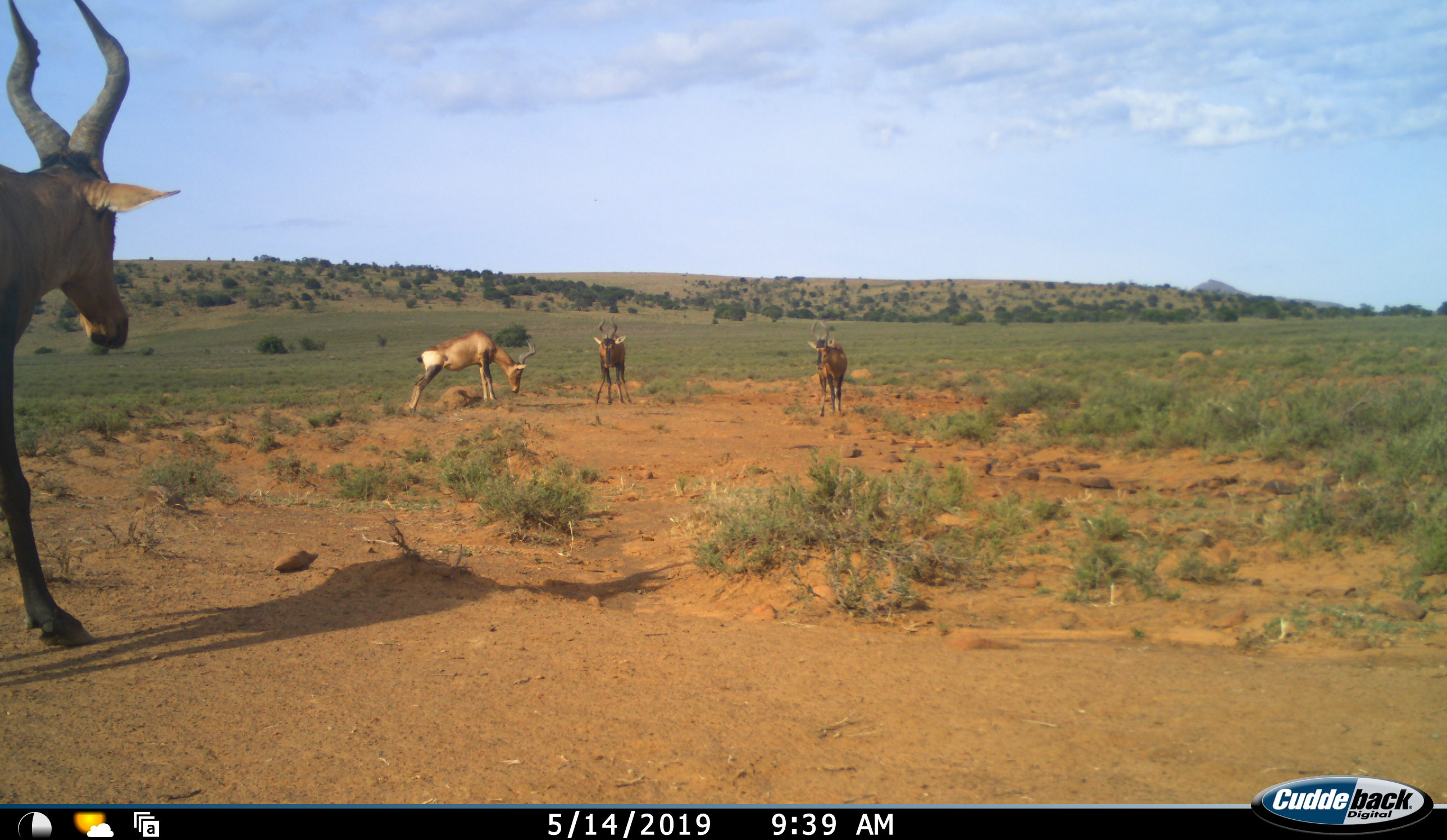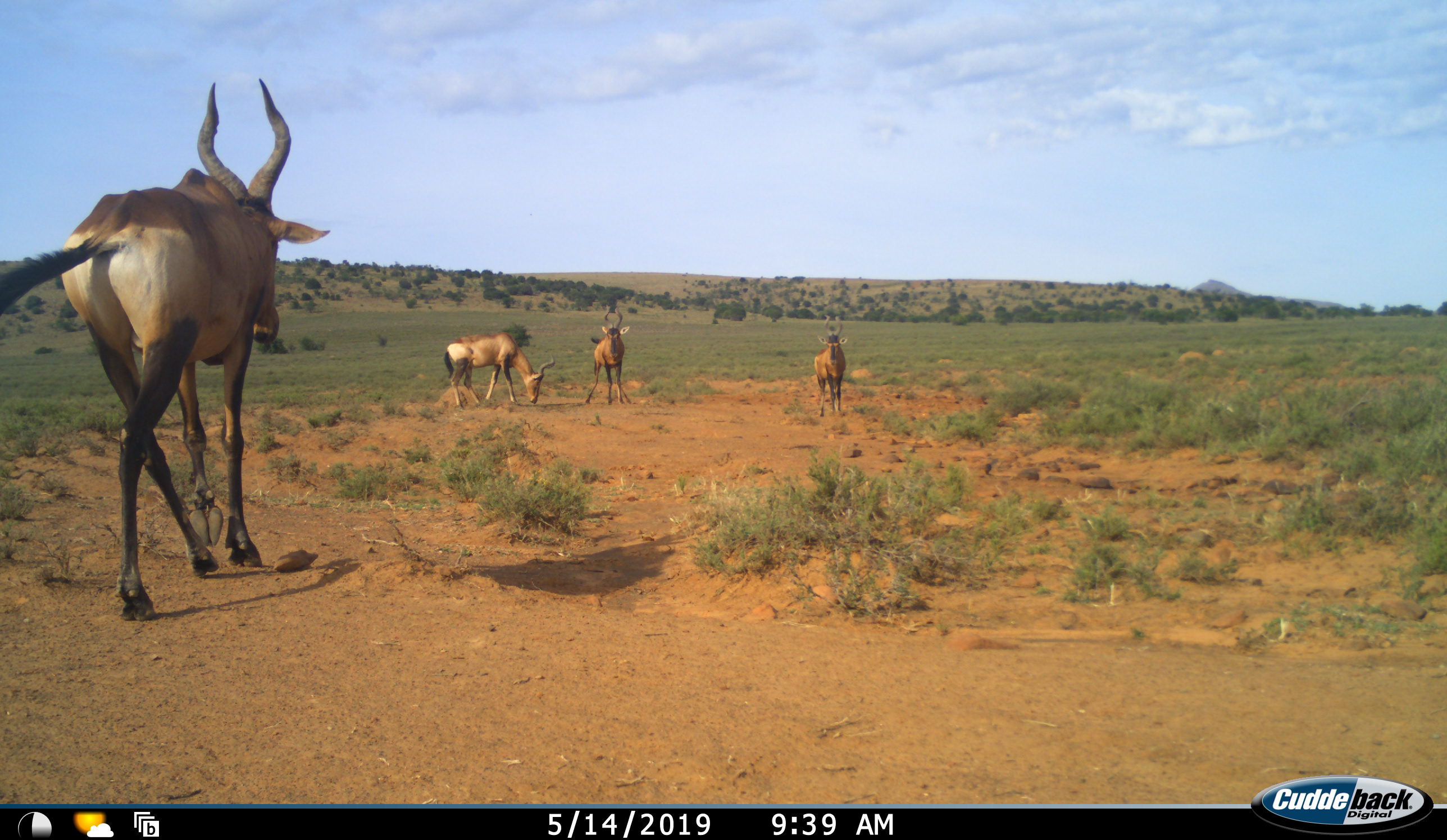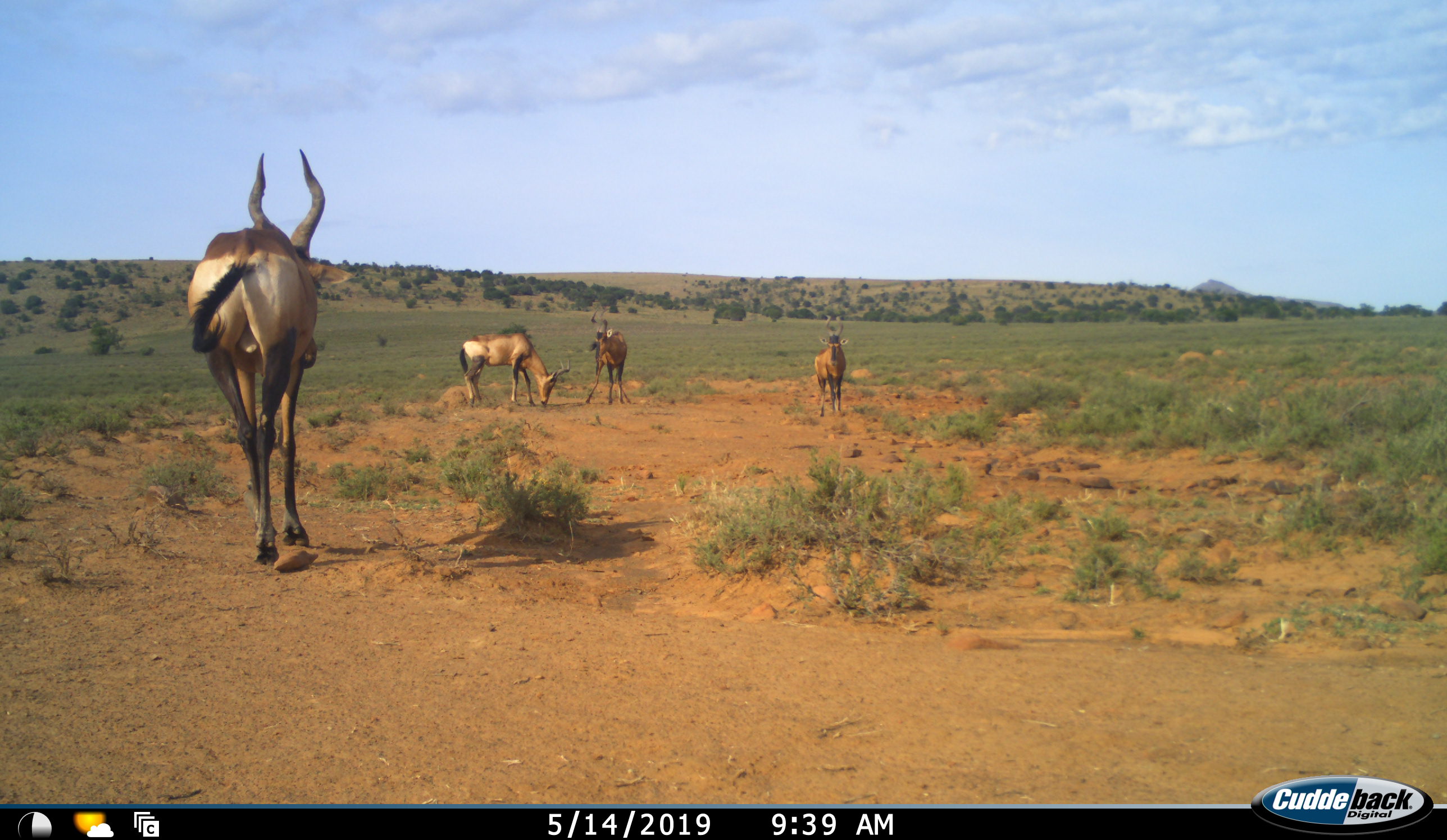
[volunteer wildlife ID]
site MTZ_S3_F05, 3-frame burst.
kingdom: Animalia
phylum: Chordata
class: Mammalia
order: Artiodactyla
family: Bovidae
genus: Alcelaphus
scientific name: Alcelaphus buselaphus caama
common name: red hartebeest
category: hartebeestred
Hartebeestred (red hartebeest) (Alcelaphus buselaphus caama), count 4. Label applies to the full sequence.